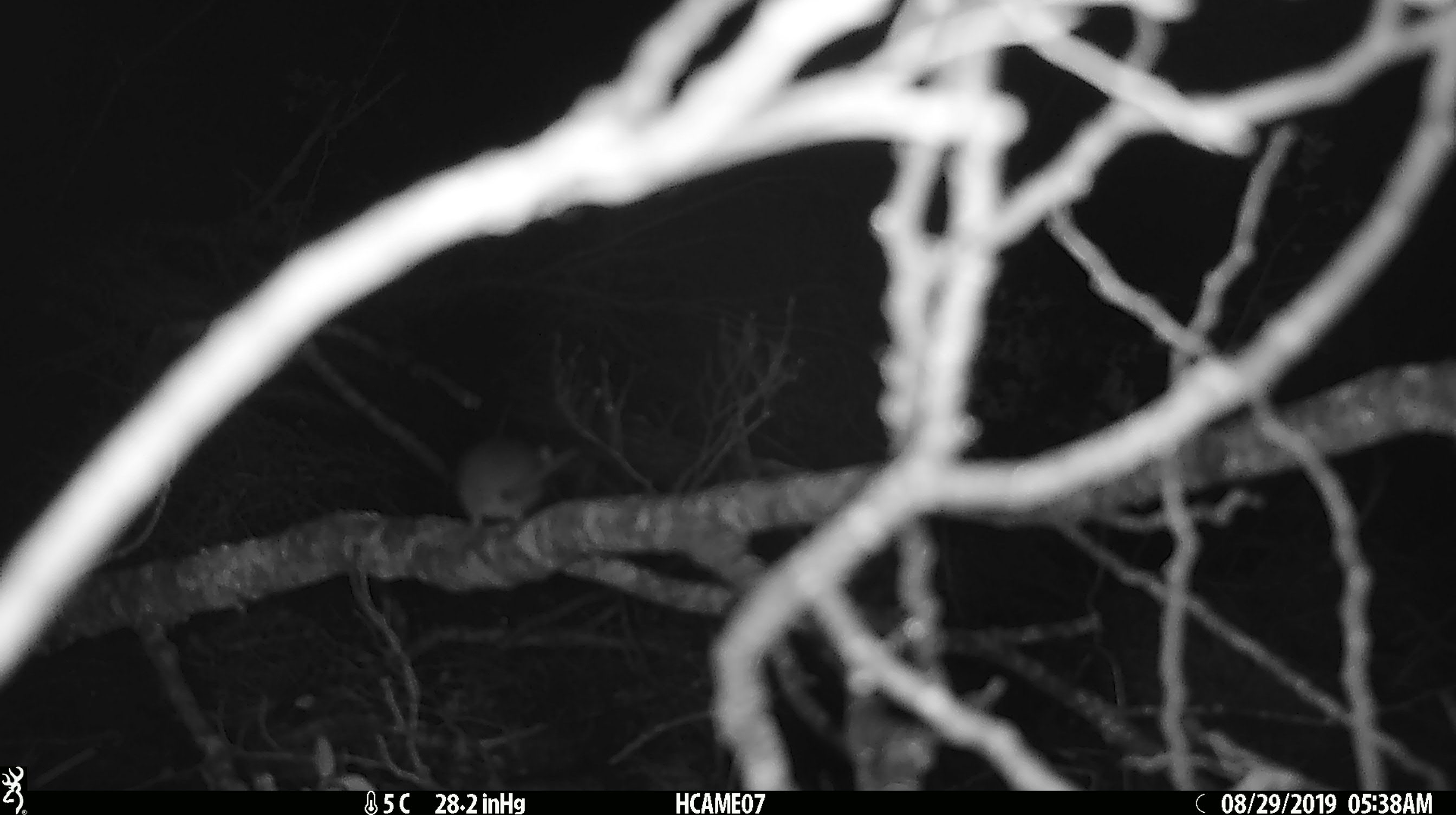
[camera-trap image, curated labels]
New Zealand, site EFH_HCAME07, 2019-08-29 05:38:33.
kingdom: Animalia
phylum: Chordata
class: Mammalia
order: Rodentia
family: Muridae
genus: Mus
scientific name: Mus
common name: mouse